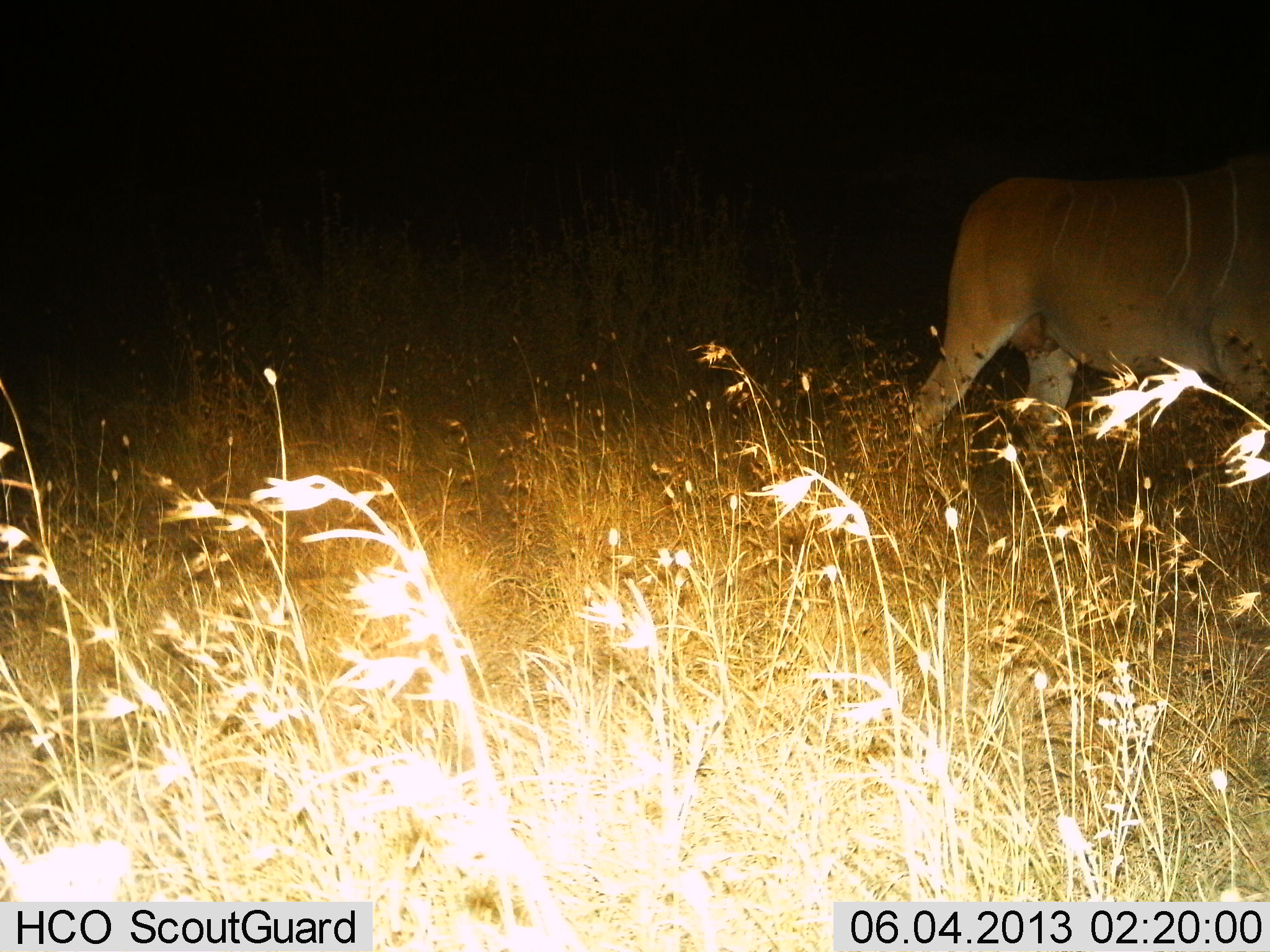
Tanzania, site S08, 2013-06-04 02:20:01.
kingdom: Animalia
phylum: Chordata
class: Mammalia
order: Artiodactyla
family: Bovidae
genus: Tragelaphus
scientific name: Tragelaphus oryx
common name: eland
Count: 1.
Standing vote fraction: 18%.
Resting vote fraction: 0%.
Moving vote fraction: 82%.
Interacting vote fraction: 0%.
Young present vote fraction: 0%.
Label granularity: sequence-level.